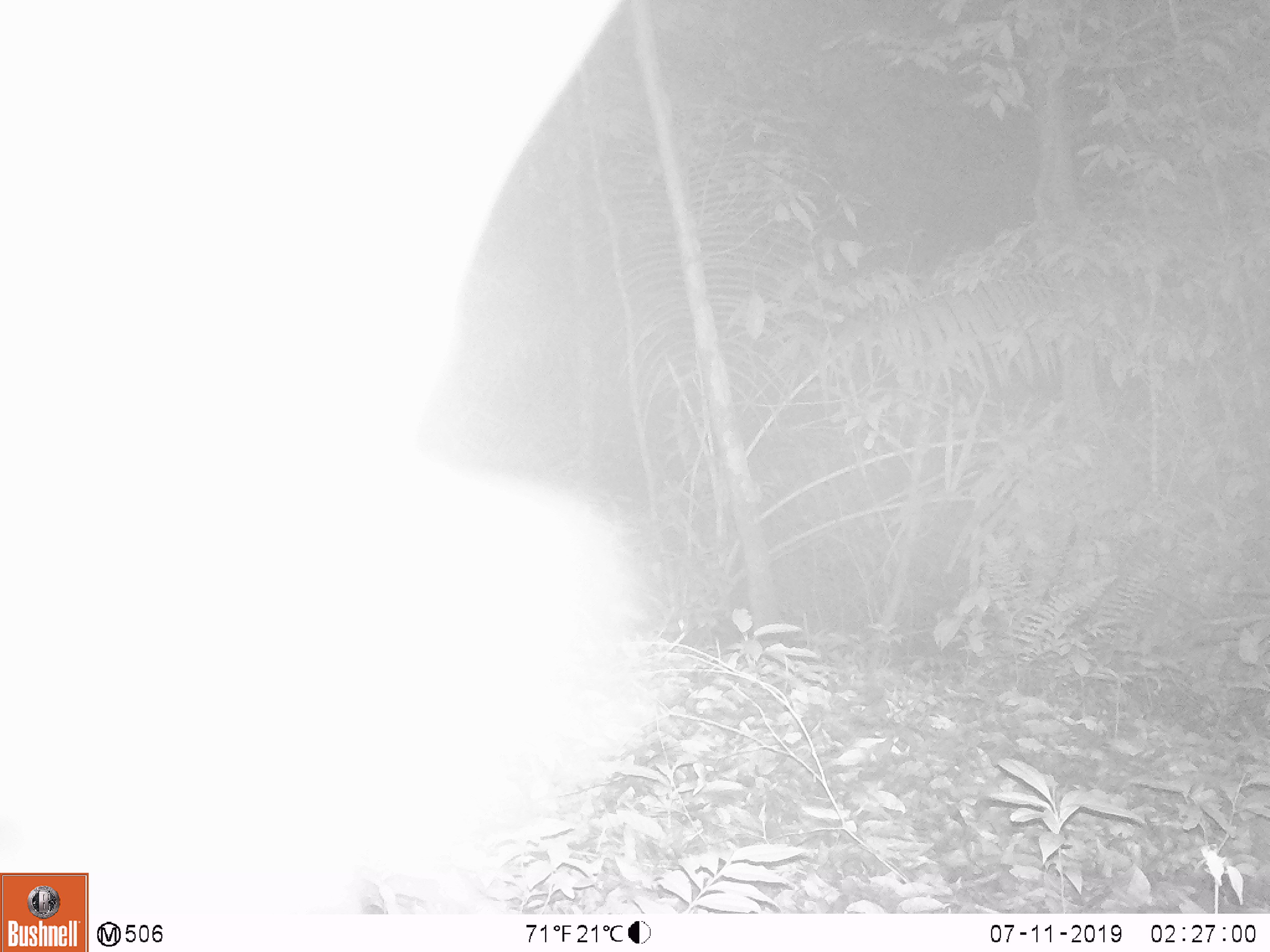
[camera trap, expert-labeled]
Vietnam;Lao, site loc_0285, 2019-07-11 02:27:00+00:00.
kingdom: Animalia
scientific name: Animalia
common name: animal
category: unidentified animal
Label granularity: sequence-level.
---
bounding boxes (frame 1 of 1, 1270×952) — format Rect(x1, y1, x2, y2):
unidentified animal: Rect(0, 0, 660, 914)